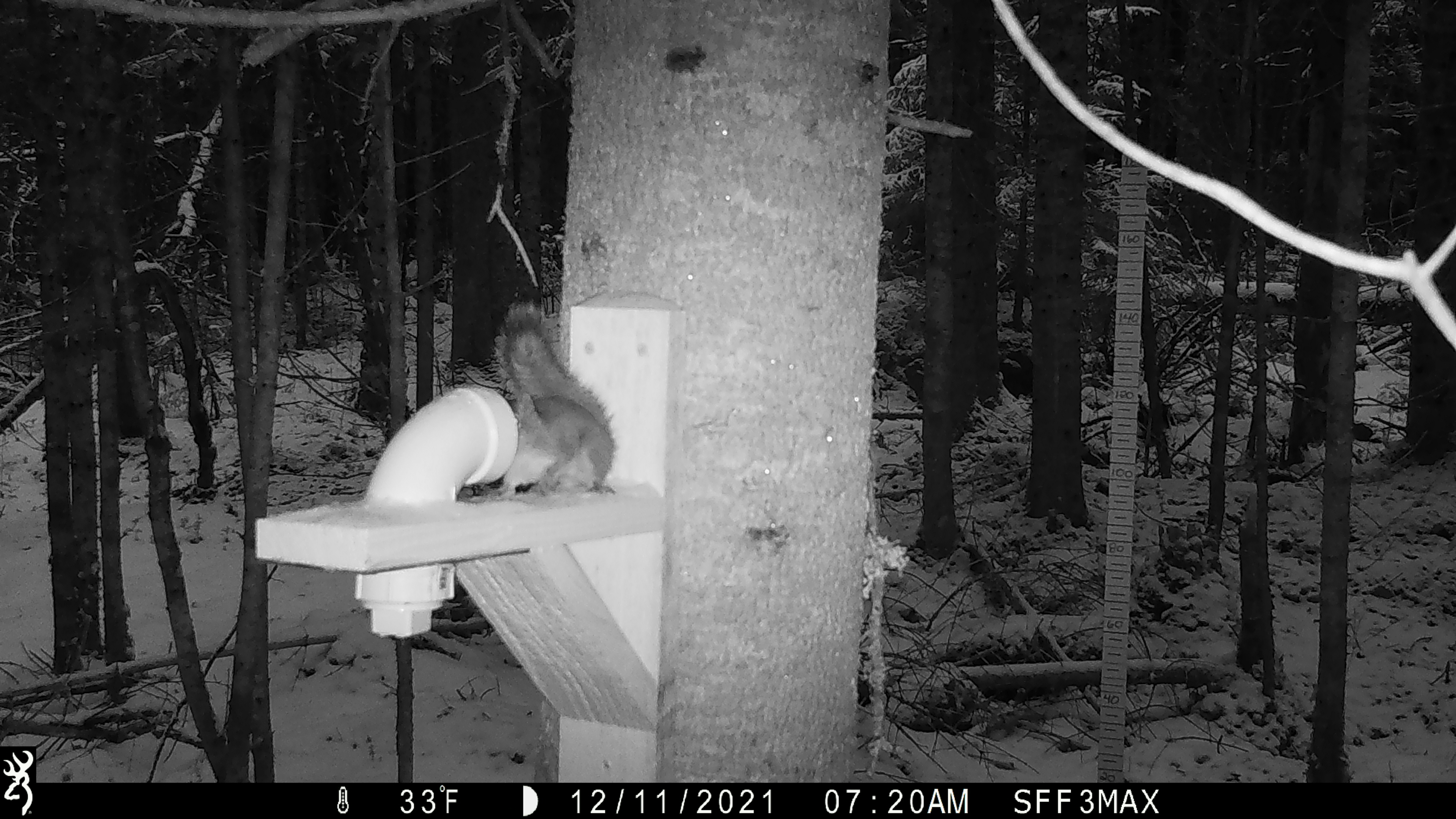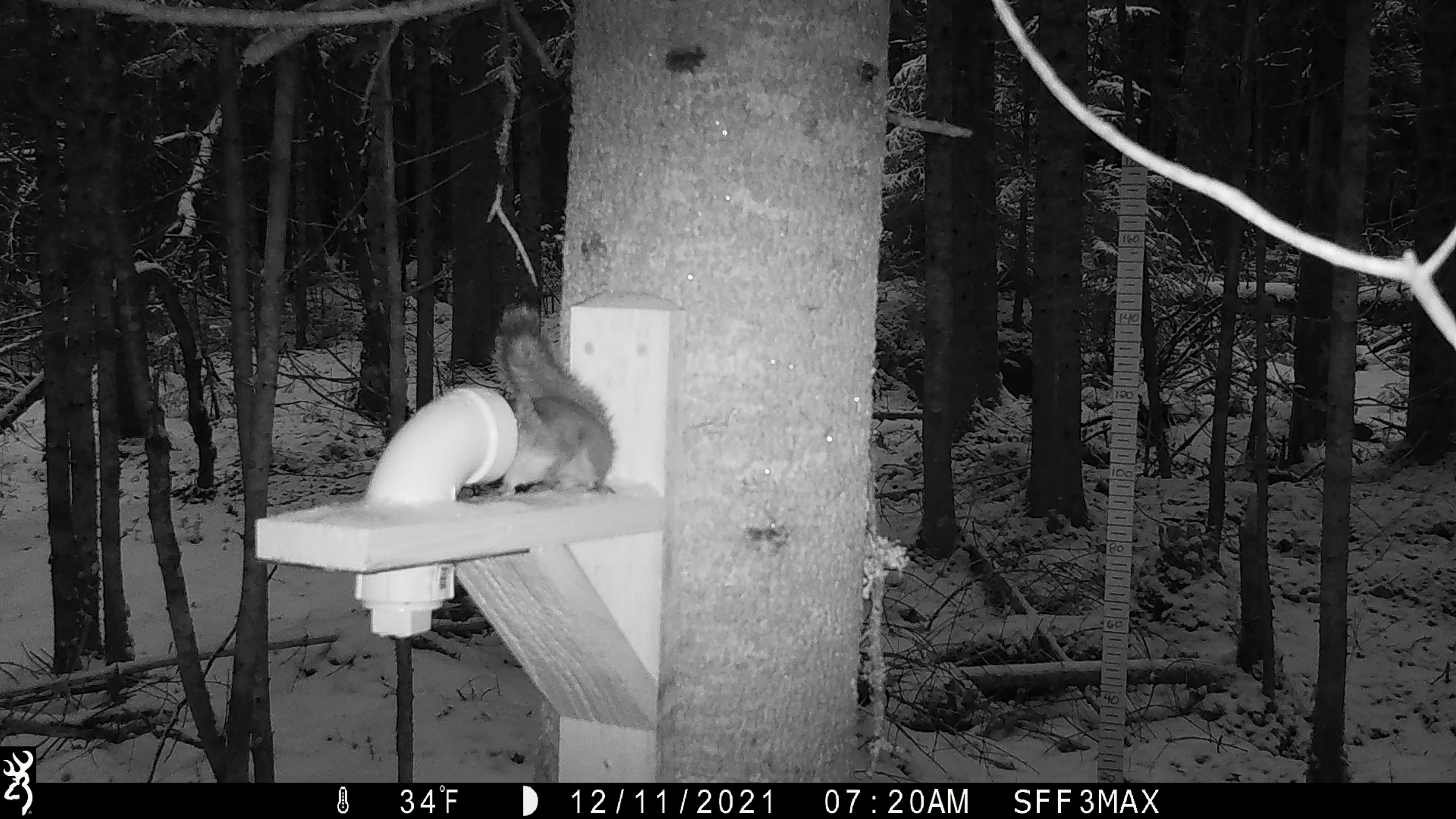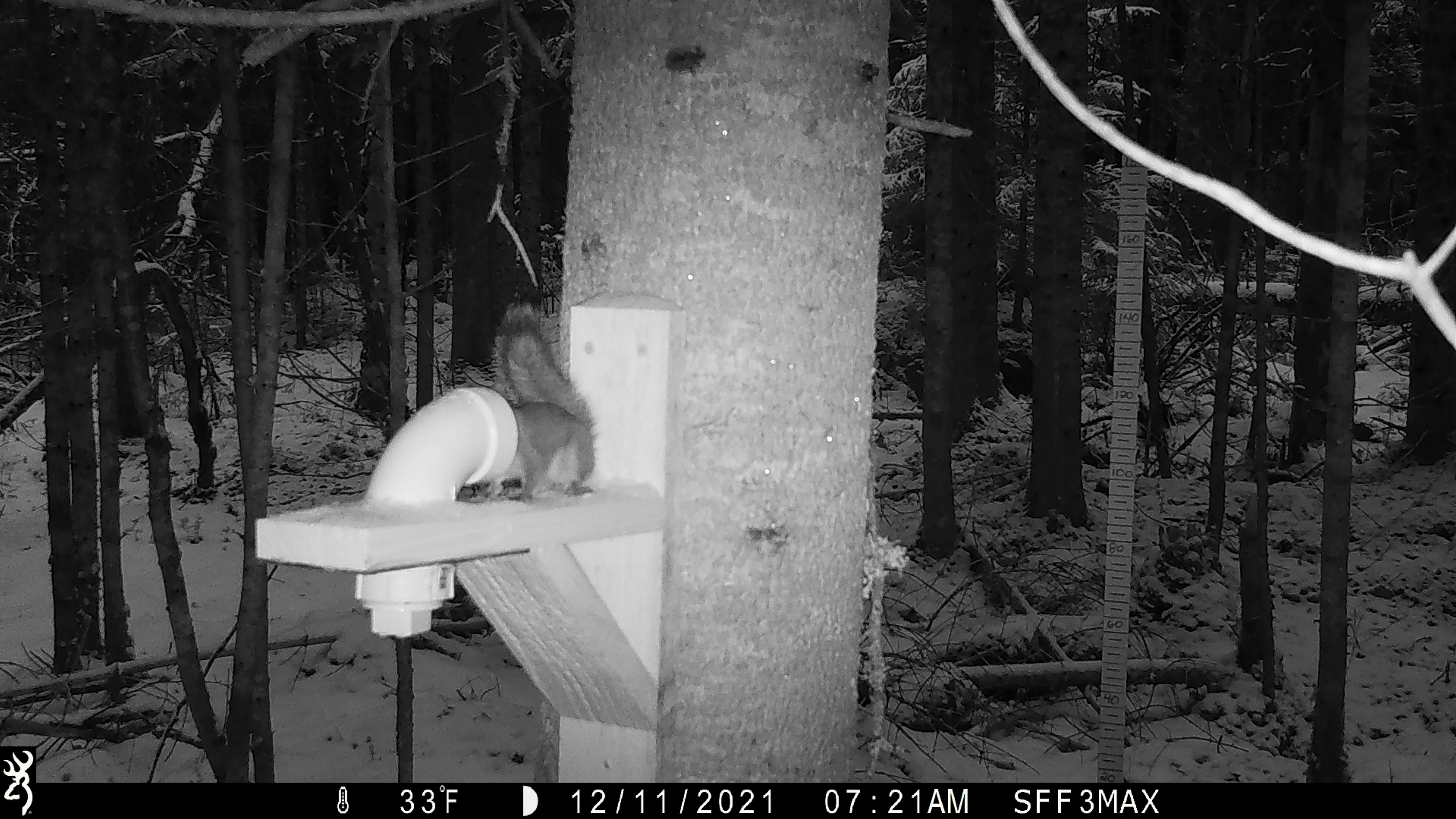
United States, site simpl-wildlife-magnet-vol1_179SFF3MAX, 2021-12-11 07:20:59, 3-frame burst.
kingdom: Animalia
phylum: Chordata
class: Mammalia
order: Rodentia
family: Sciuridae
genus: Tamiasciurus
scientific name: Tamiasciurus hudsonicus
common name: red squirrel